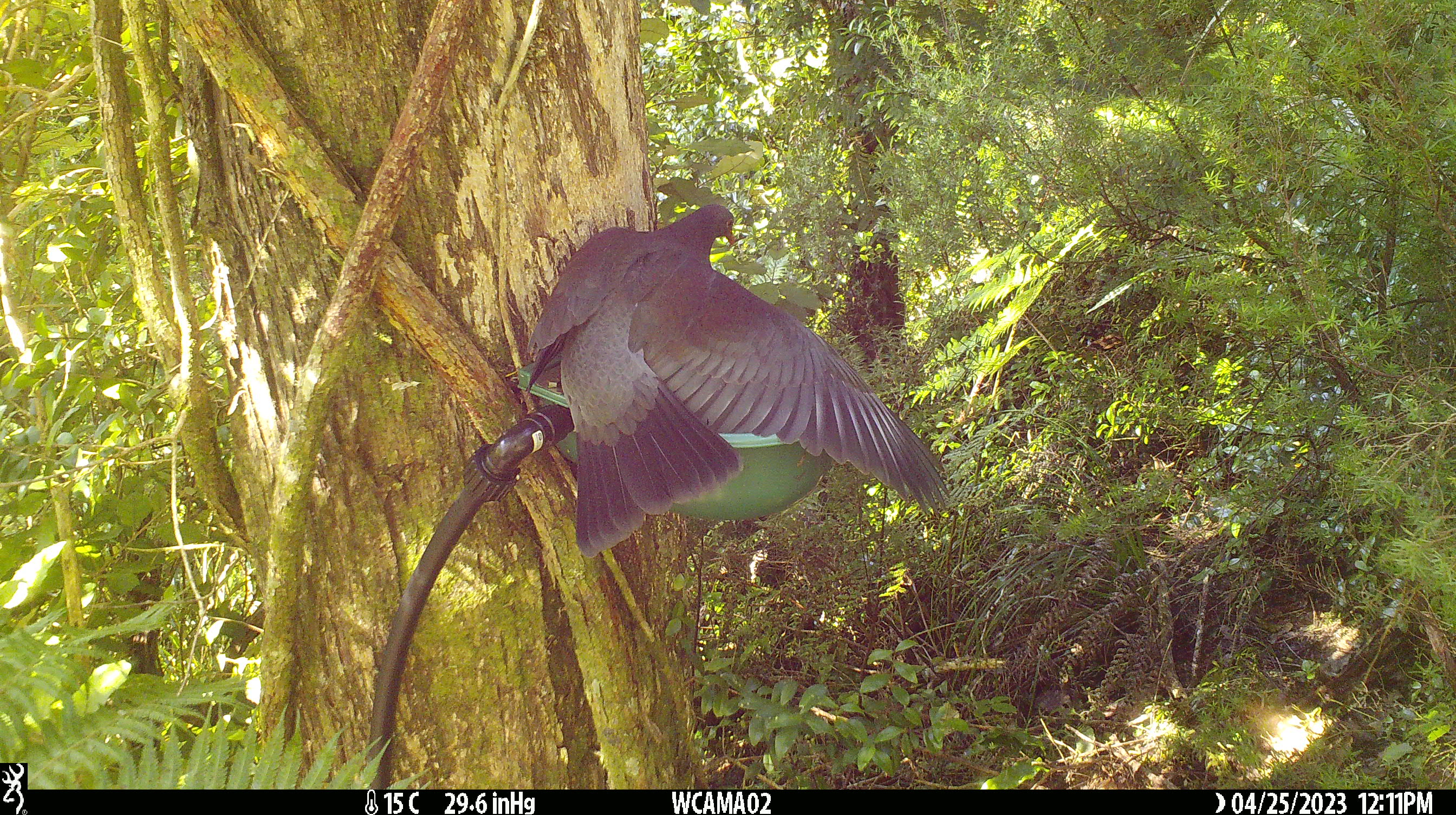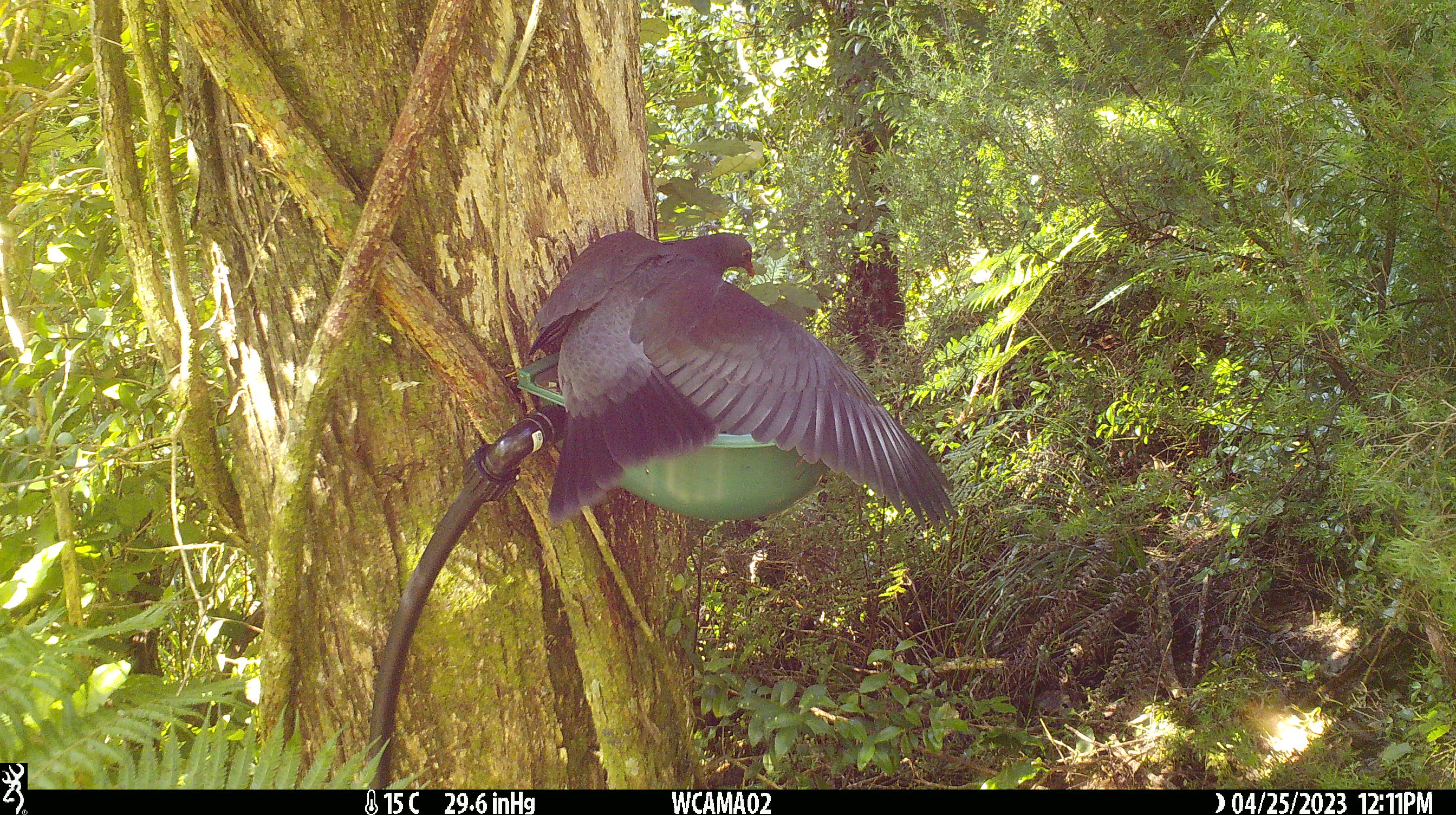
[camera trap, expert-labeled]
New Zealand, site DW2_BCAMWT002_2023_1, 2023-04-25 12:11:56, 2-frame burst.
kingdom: Animalia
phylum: Chordata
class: Aves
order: Columbiformes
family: Columbidae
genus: Hemiphaga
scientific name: Hemiphaga novaeseelandiae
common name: new zealand pigeon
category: kereru